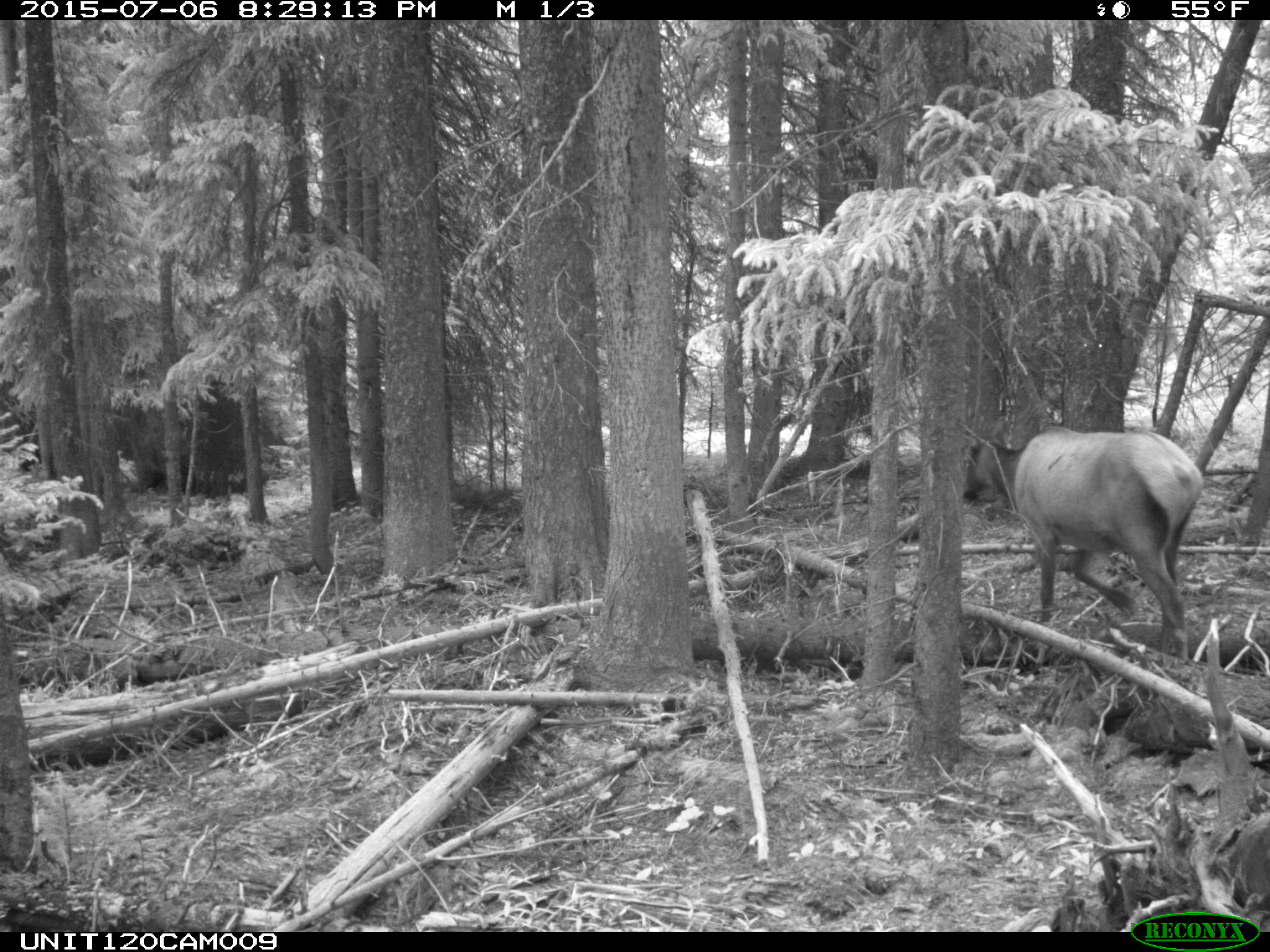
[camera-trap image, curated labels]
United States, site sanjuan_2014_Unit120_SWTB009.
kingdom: Animalia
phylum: Chordata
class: Mammalia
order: Artiodactyla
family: Cervidae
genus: Cervus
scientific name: Cervus elaphus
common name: red deer